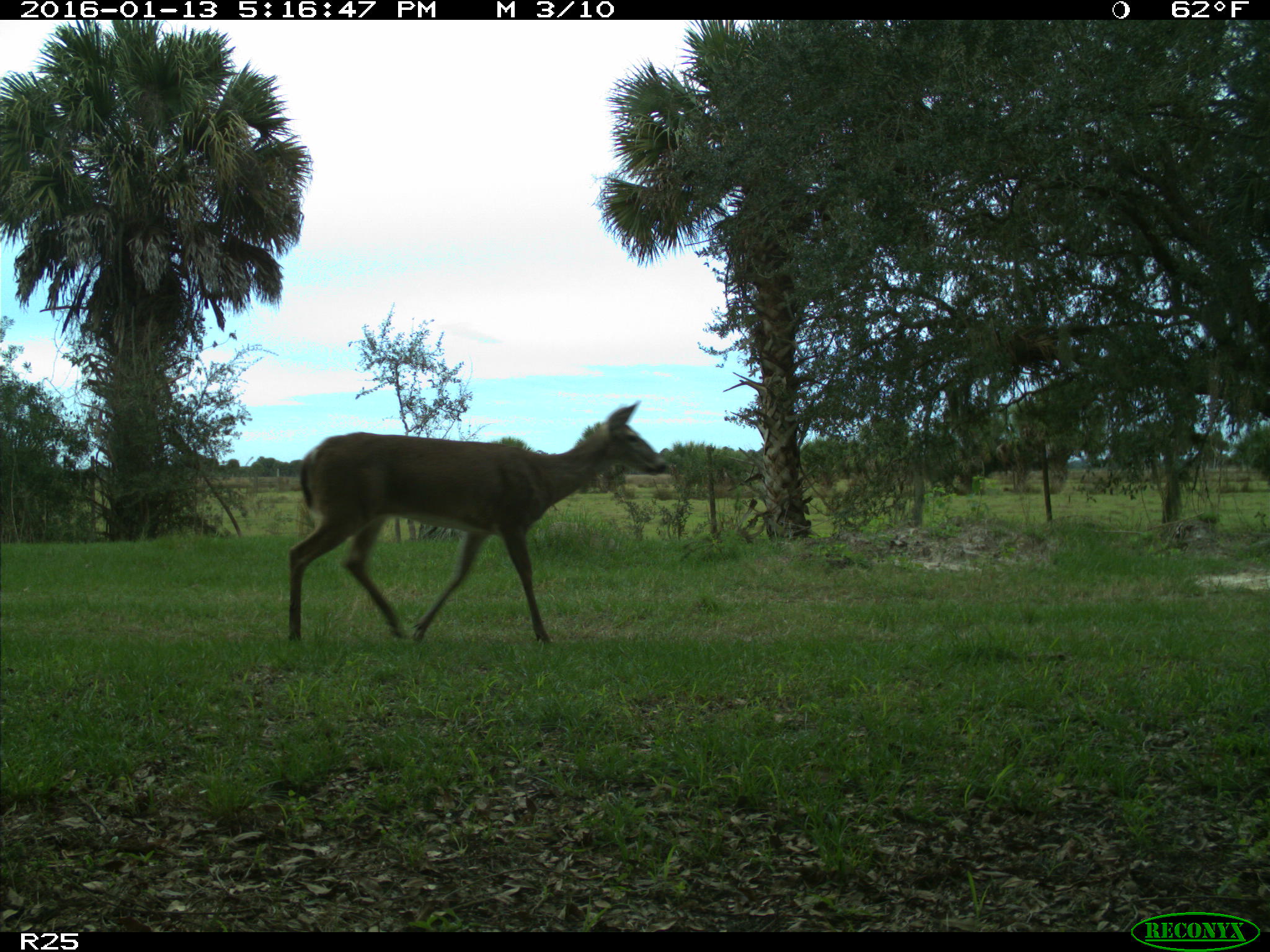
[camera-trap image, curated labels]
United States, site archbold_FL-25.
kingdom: Animalia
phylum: Chordata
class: Mammalia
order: Artiodactyla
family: Cervidae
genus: Odocoileus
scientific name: Odocoileus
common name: deer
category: unidentified deer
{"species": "unidentified deer (deer) (Odocoileus)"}